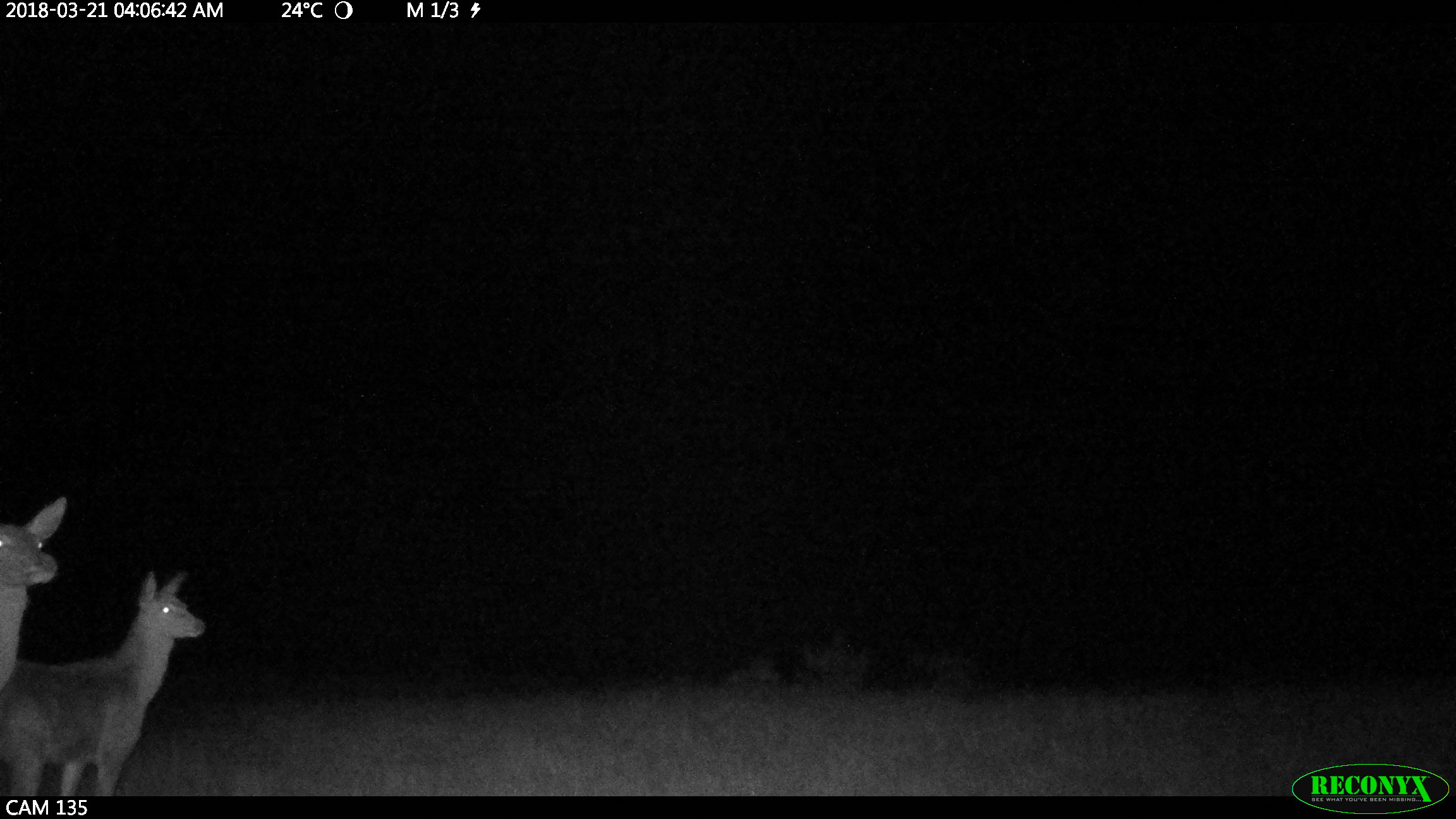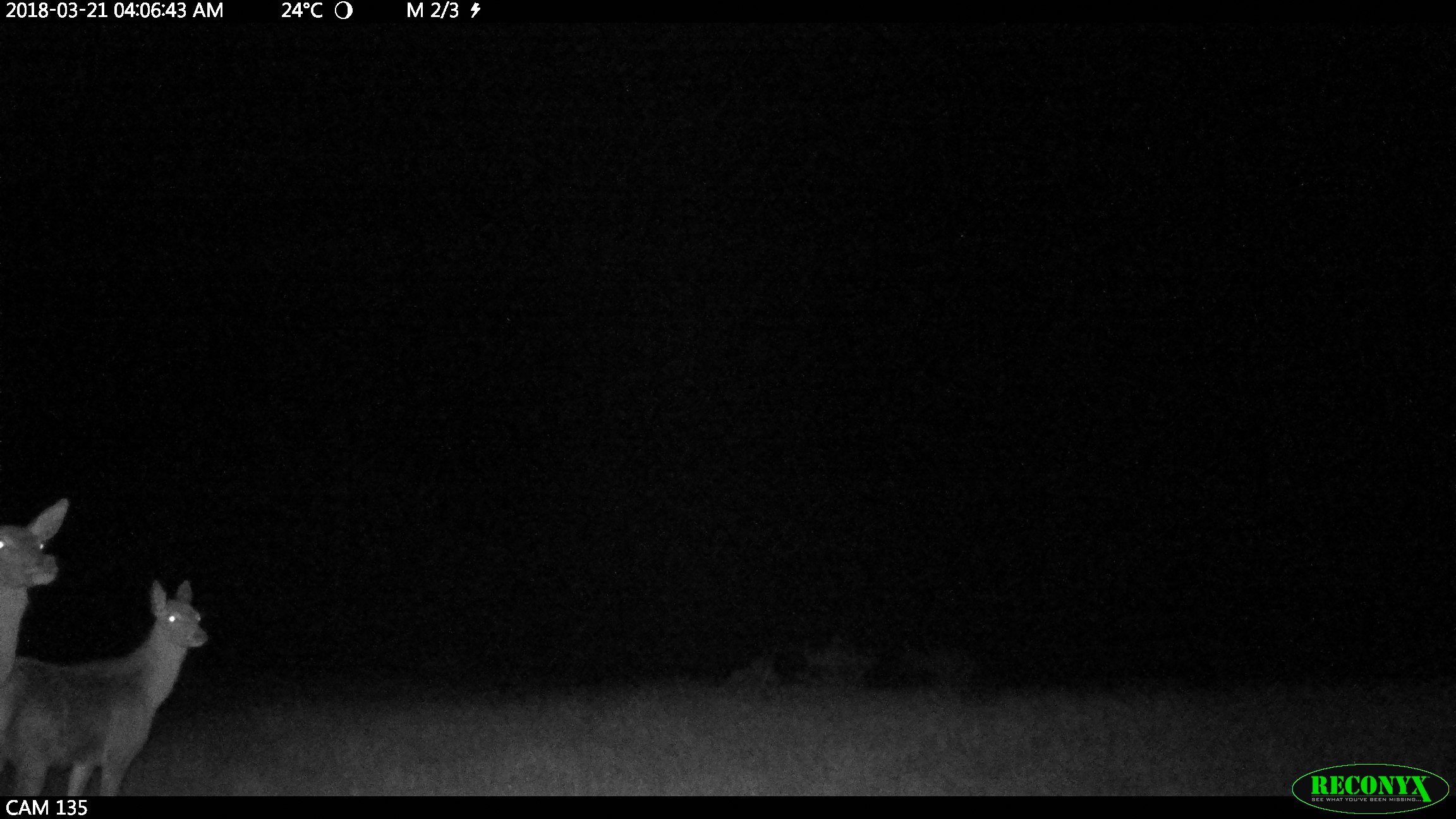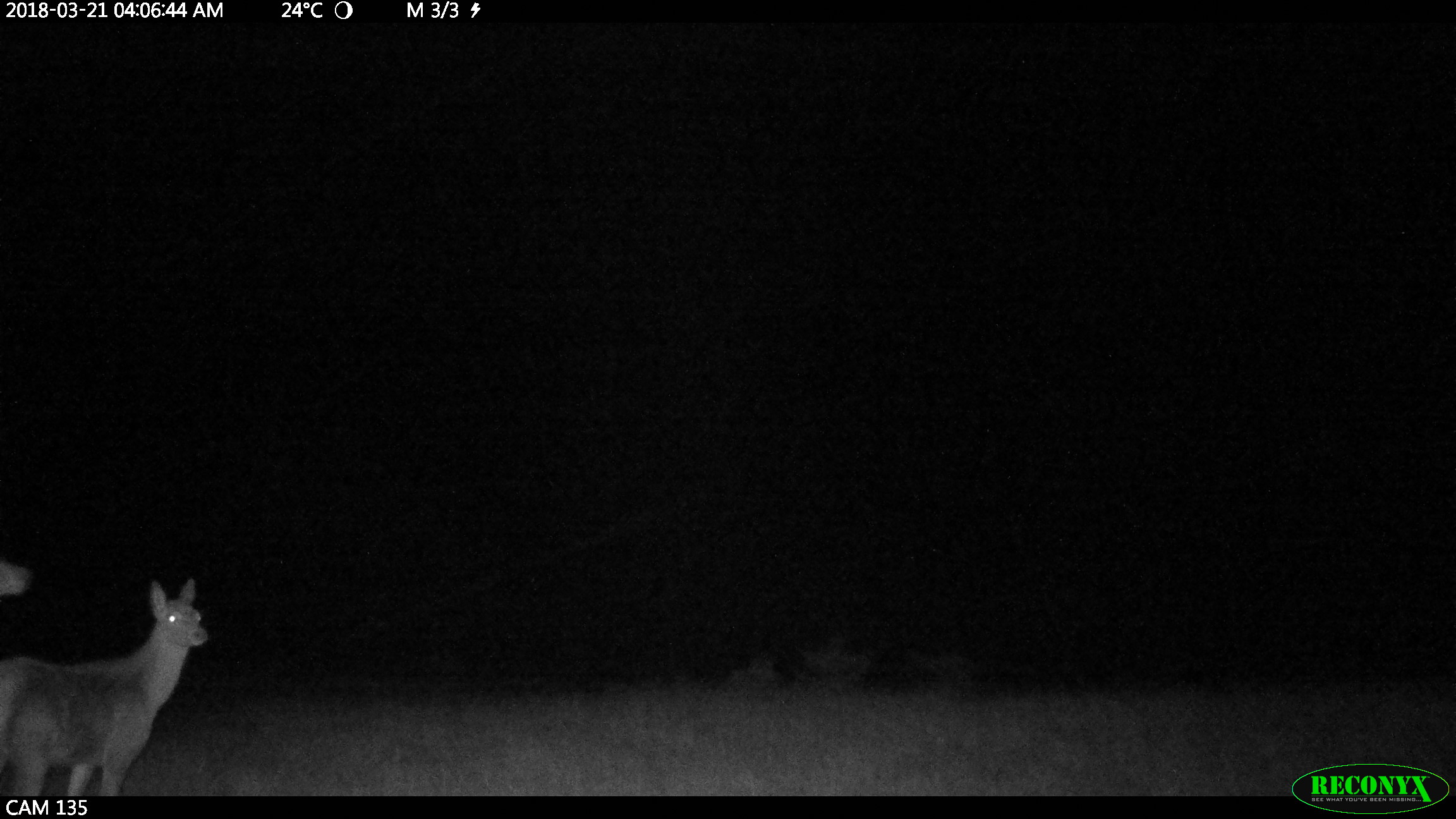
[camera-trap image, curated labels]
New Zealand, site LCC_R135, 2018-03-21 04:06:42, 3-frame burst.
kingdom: Animalia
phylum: Chordata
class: Mammalia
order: Artiodactyla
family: Cervidae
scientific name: Cervidae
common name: deer